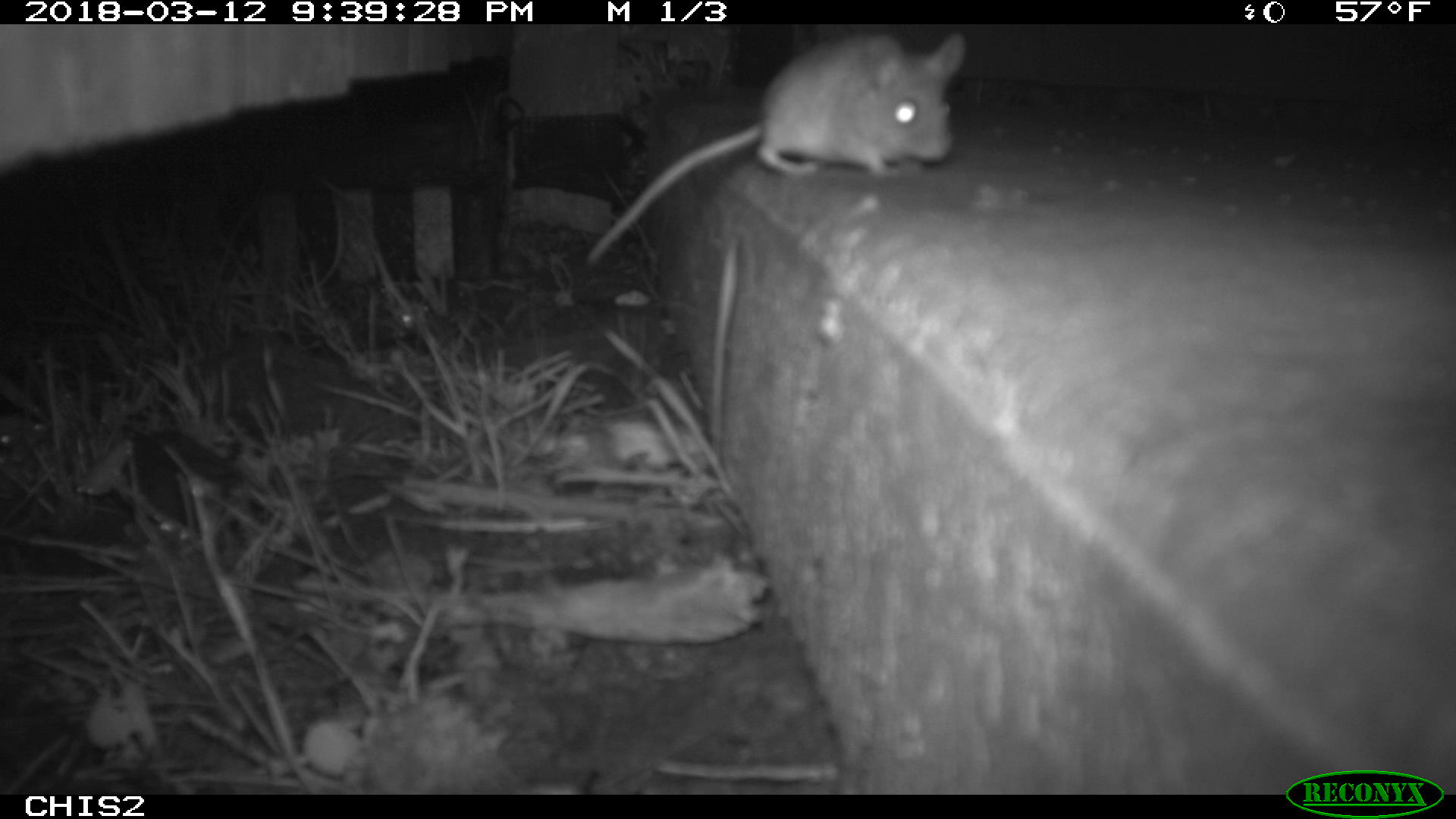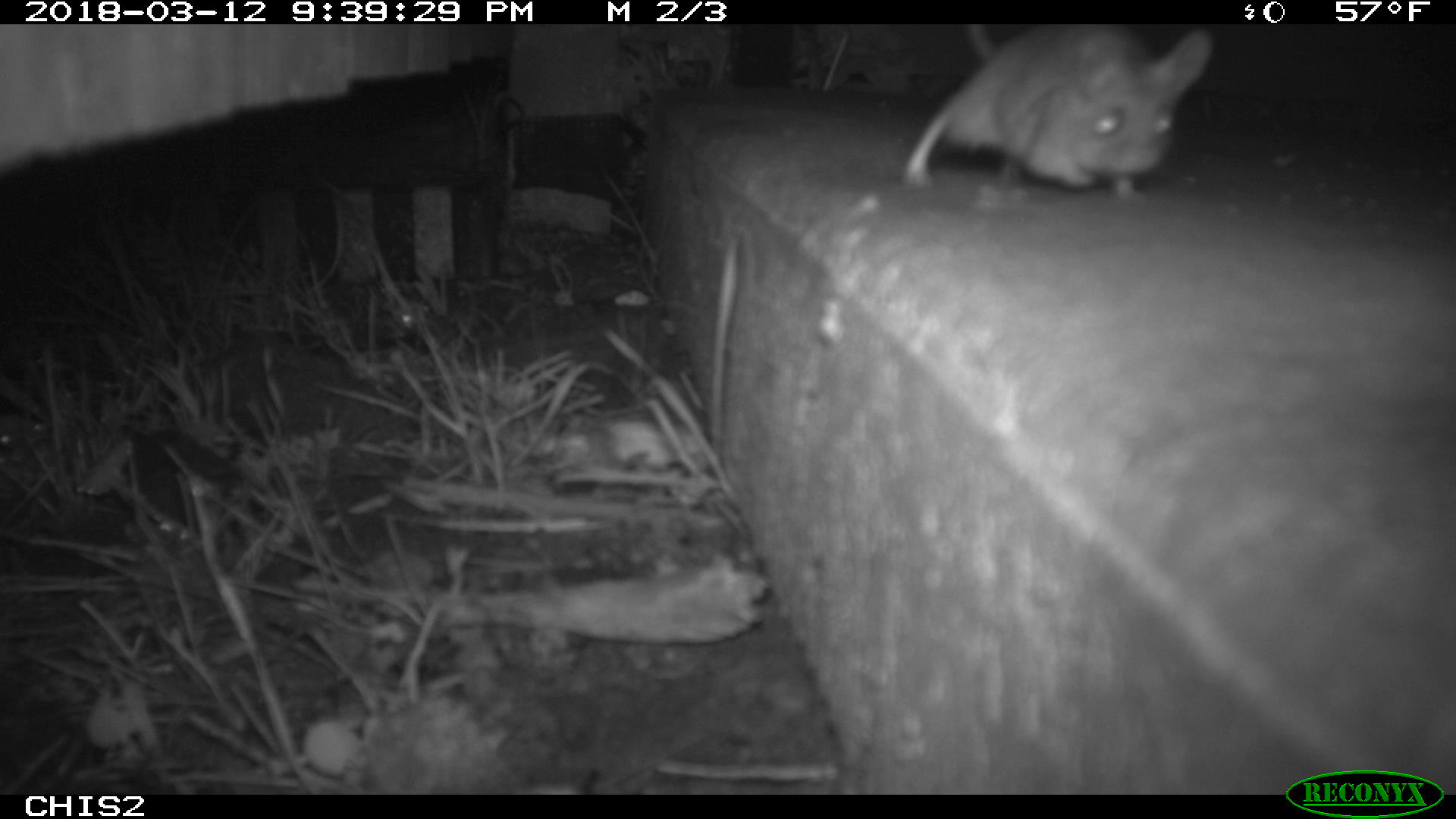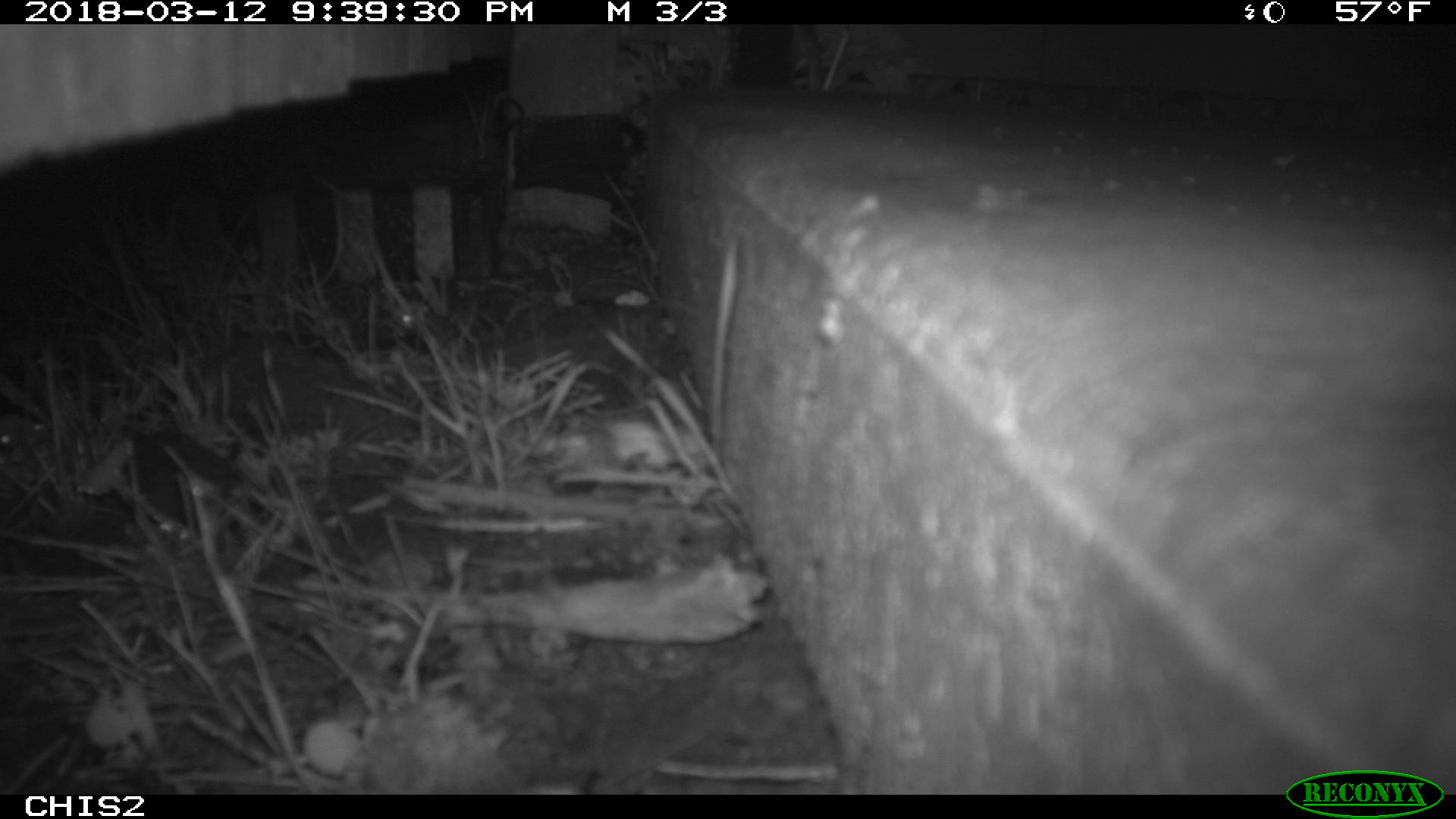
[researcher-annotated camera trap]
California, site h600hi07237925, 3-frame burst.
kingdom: Animalia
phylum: Chordata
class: Mammalia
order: Rodentia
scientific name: Rodentia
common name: rodent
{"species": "rodent (Rodentia)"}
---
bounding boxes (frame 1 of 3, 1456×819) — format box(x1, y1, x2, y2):
rodent: box(585, 31, 966, 265)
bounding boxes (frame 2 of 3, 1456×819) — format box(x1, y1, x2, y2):
rodent: box(904, 24, 1212, 201)